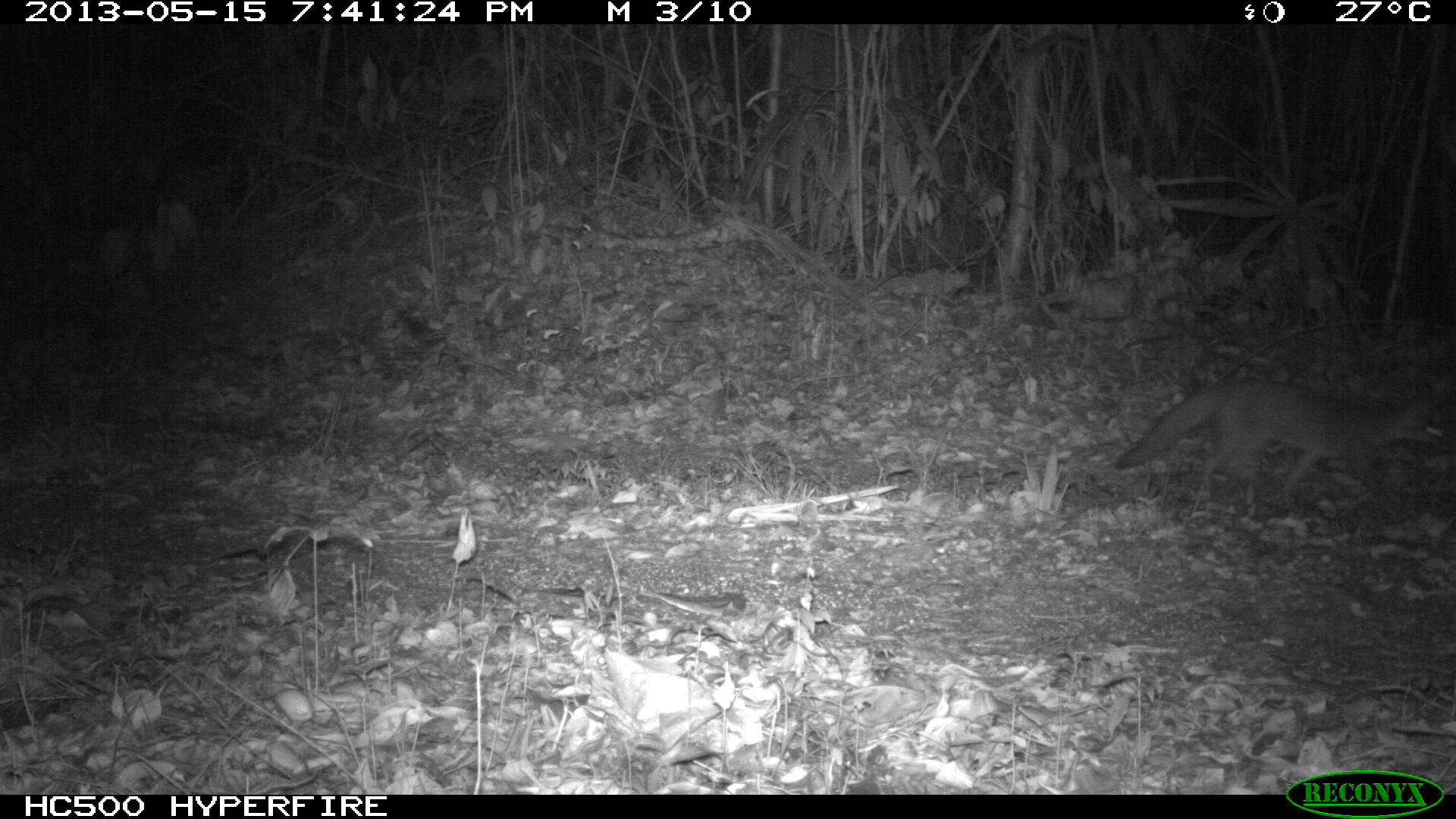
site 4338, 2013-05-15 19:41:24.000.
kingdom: Animalia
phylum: Chordata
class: Mammalia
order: Carnivora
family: Canidae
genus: Urocyon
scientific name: Urocyon cinereoargenteus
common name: gray fox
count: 1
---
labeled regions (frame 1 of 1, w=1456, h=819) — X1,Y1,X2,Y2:
urocyon cinereoargenteus: 1112,375,1439,508